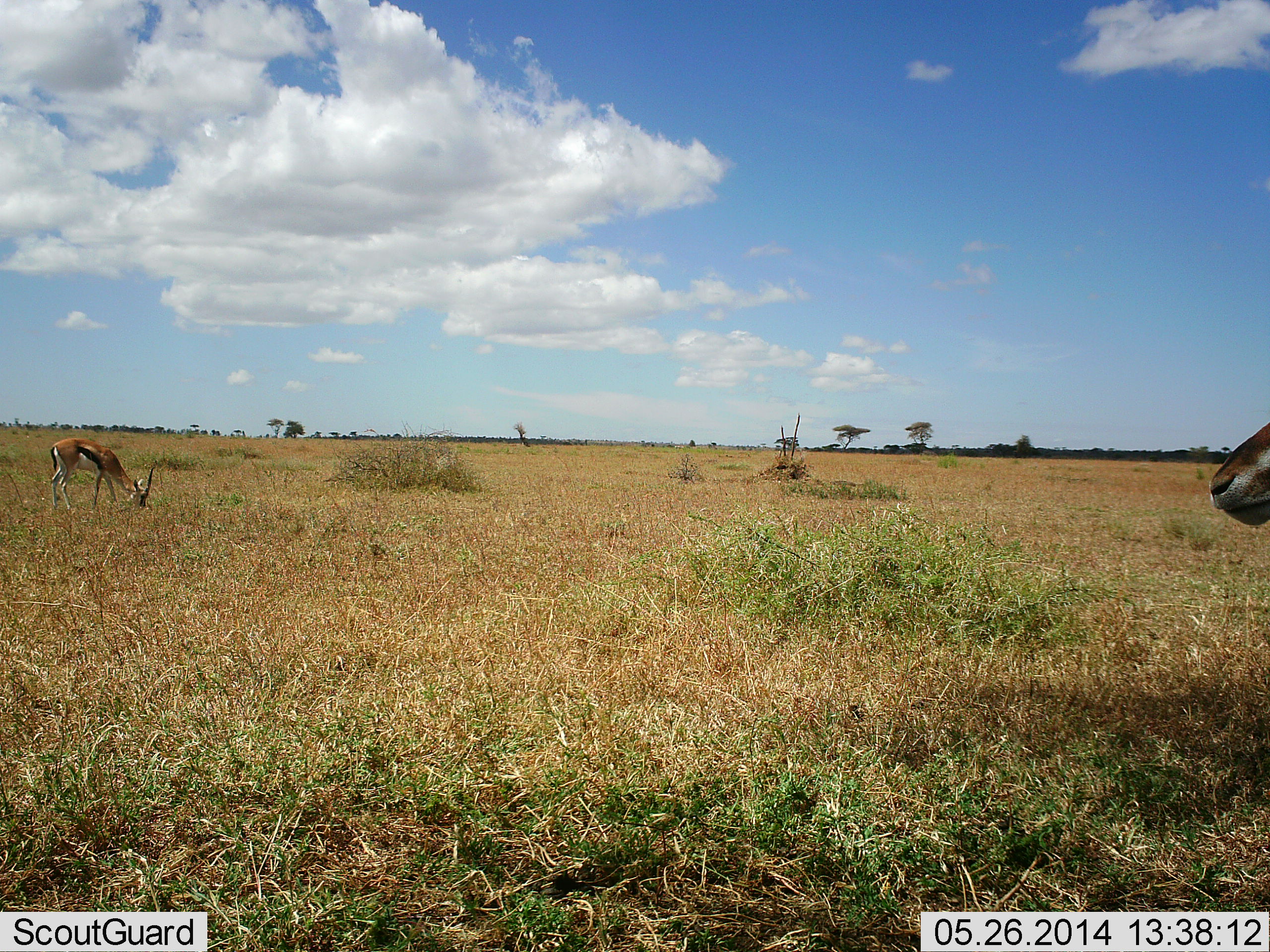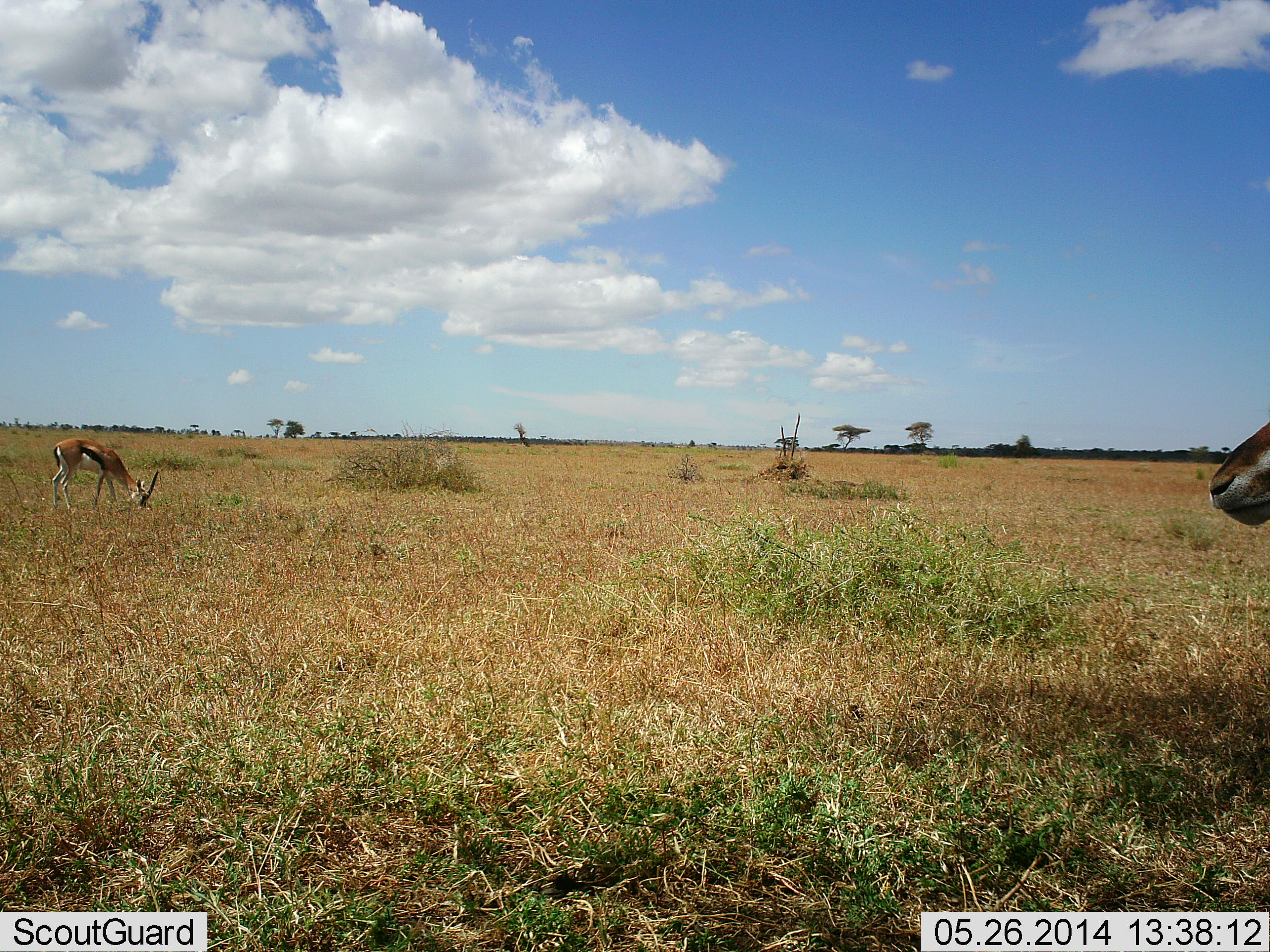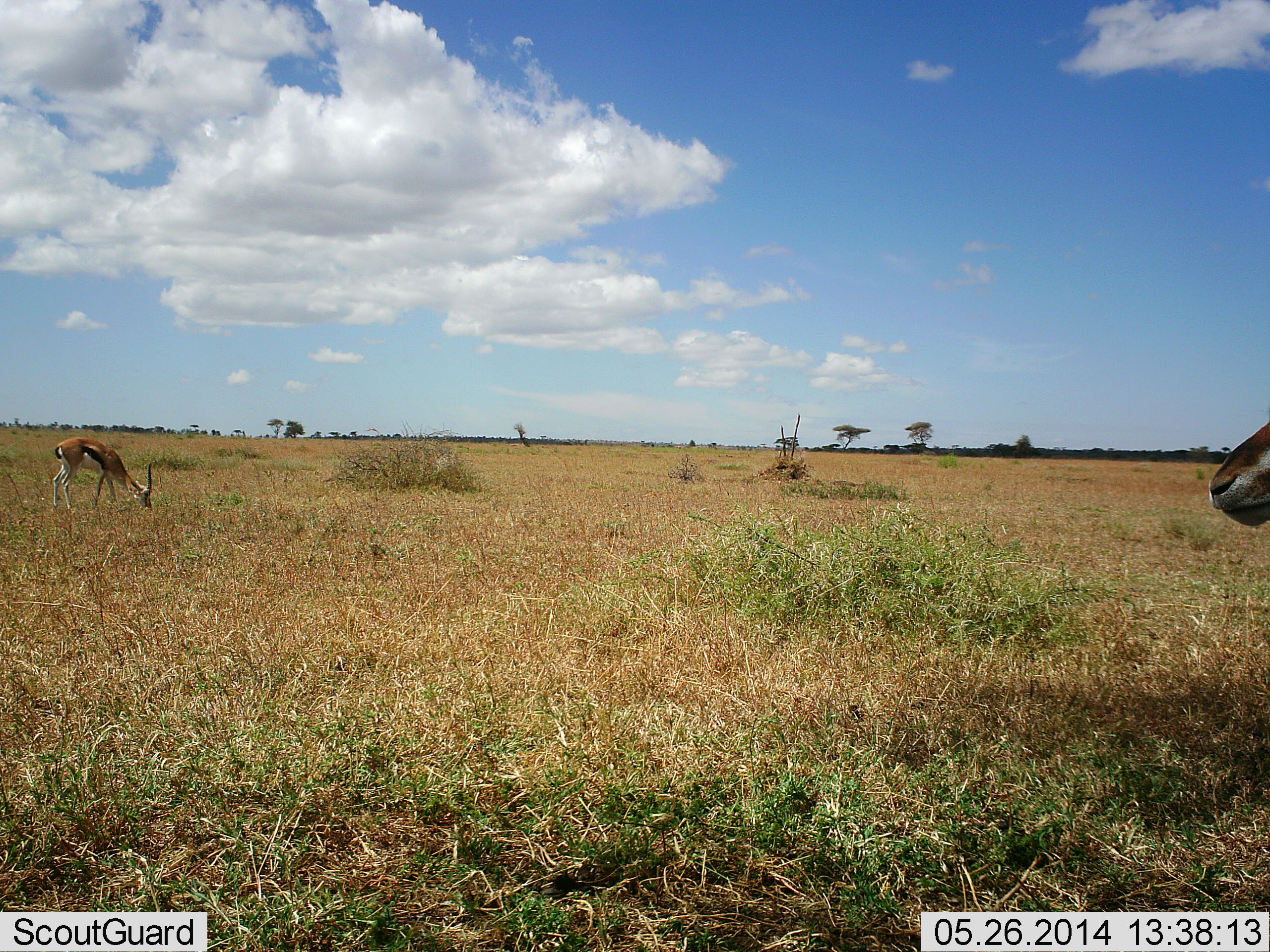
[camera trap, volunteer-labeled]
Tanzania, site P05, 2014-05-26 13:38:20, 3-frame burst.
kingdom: Animalia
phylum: Chordata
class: Mammalia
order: Artiodactyla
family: Bovidae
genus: Eudorcas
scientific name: Eudorcas thomsonii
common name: thomson's gazelle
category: gazellethomsons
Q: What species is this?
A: Gazellethomsons (thomson's gazelle) (Eudorcas thomsonii).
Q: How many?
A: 2.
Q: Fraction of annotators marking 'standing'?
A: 90%.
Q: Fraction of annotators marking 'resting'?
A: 0%.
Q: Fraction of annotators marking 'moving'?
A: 0%.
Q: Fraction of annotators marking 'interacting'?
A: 0%.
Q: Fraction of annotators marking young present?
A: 0%.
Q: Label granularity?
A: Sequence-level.